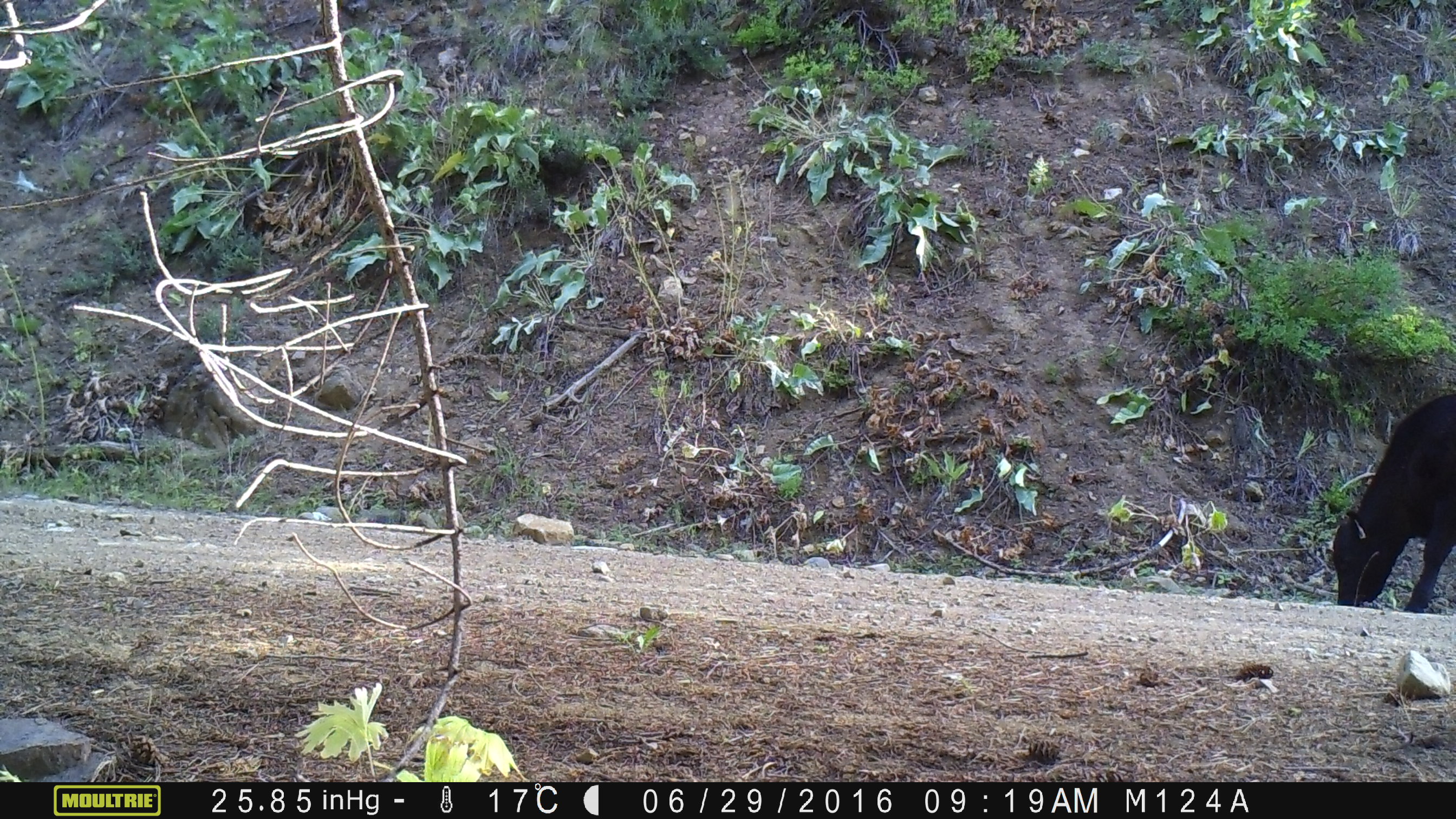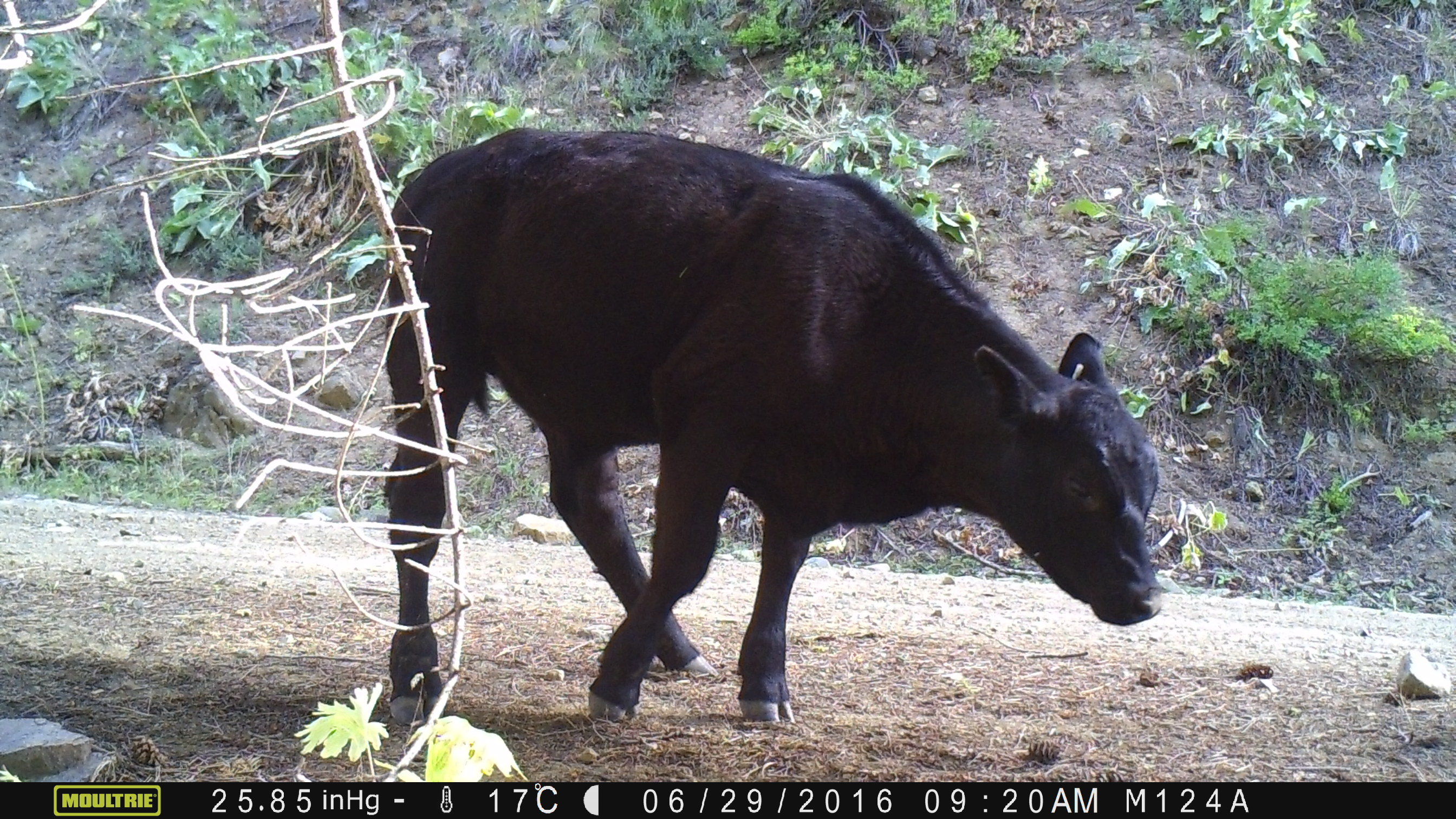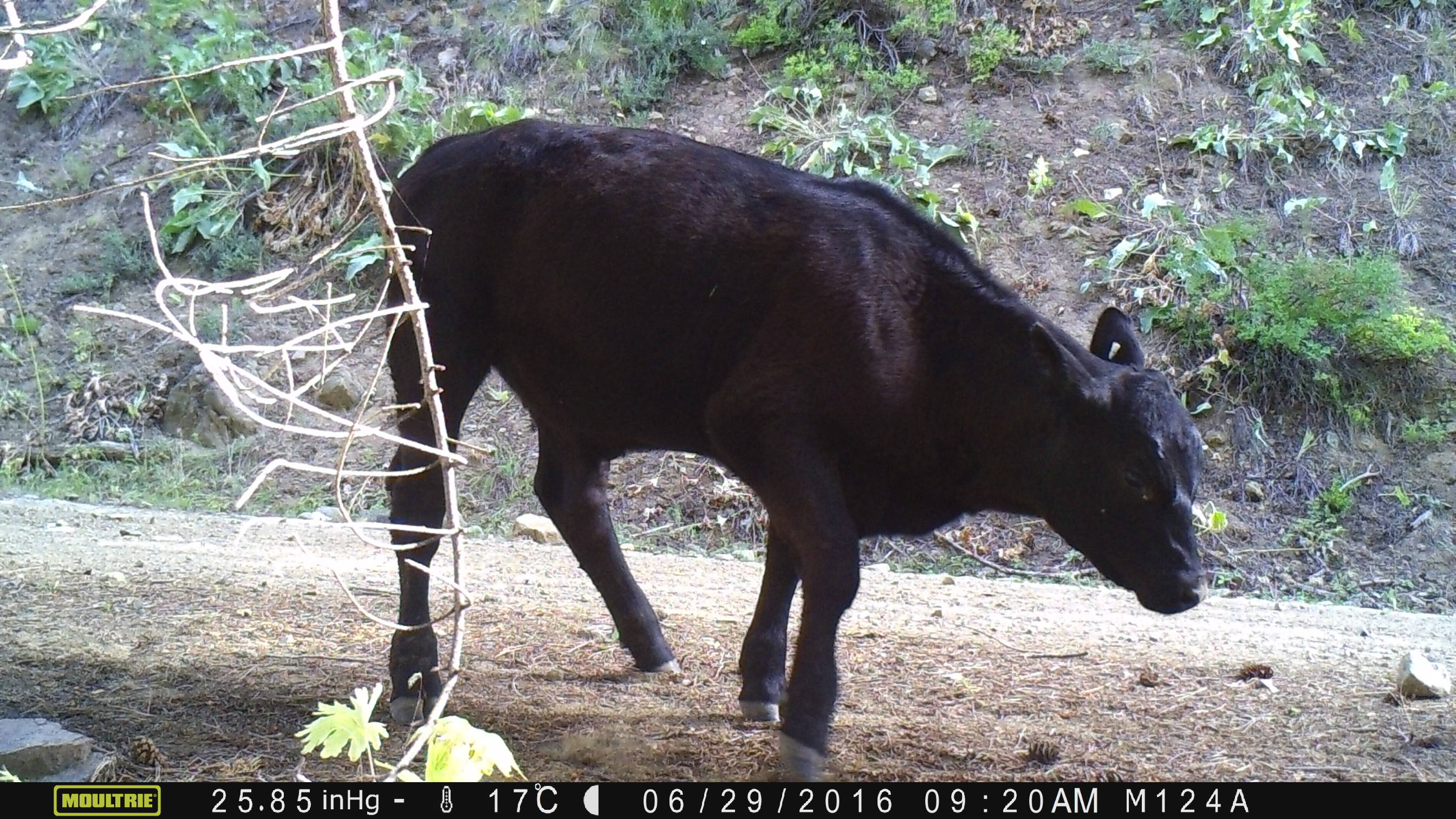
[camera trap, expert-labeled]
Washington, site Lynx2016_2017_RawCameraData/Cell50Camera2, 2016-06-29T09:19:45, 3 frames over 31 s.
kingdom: Animalia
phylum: Chordata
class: Mammalia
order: Artiodactyla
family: Bovidae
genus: Bos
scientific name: Bos taurus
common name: domestic cattle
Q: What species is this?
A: Domestic cattle (Bos taurus).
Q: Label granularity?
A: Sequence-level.